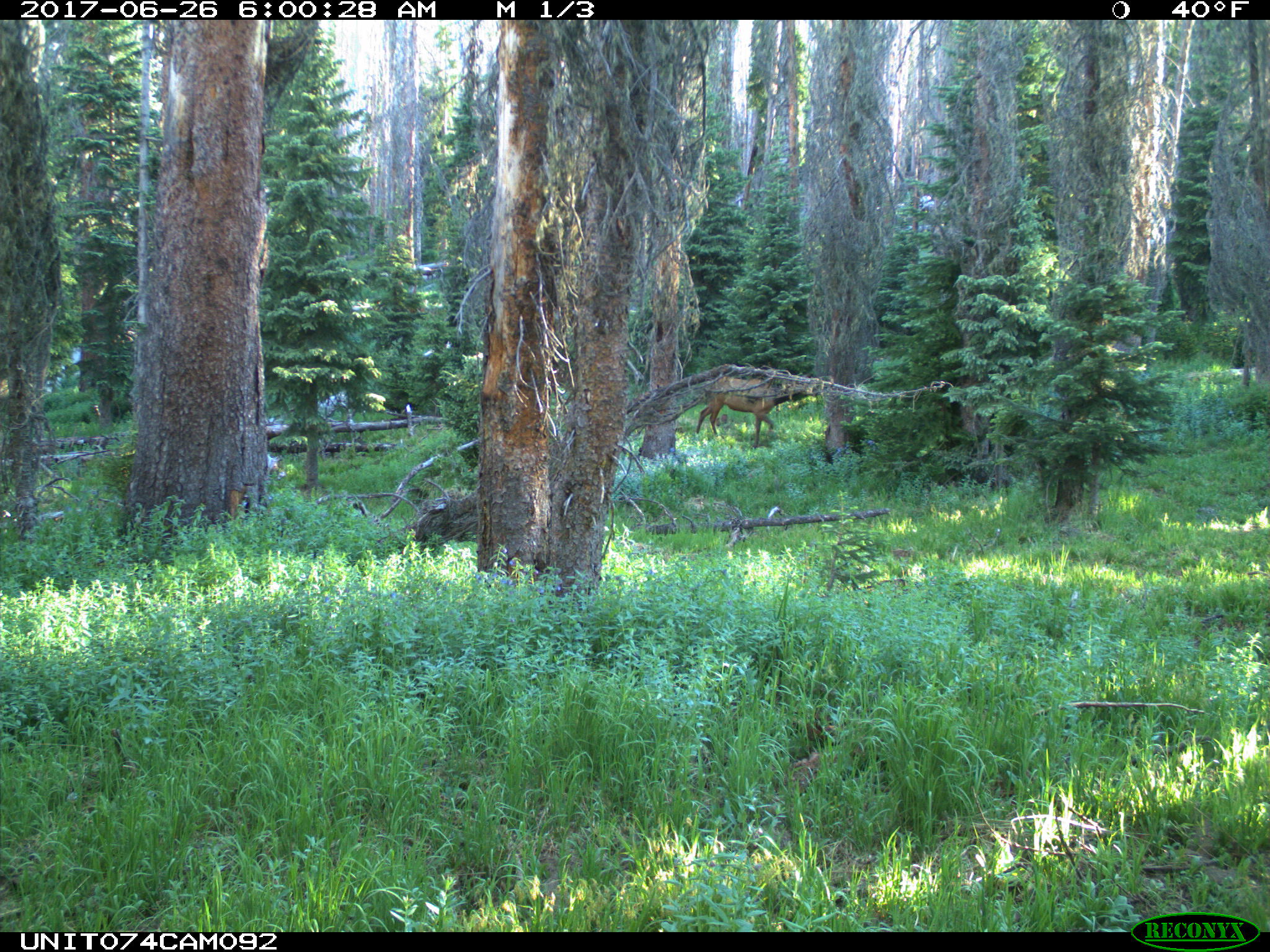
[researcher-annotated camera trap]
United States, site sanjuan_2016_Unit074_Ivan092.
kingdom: Animalia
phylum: Chordata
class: Mammalia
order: Artiodactyla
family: Cervidae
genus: Cervus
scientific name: Cervus elaphus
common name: red deer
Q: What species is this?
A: Cervus elaphus (red deer).